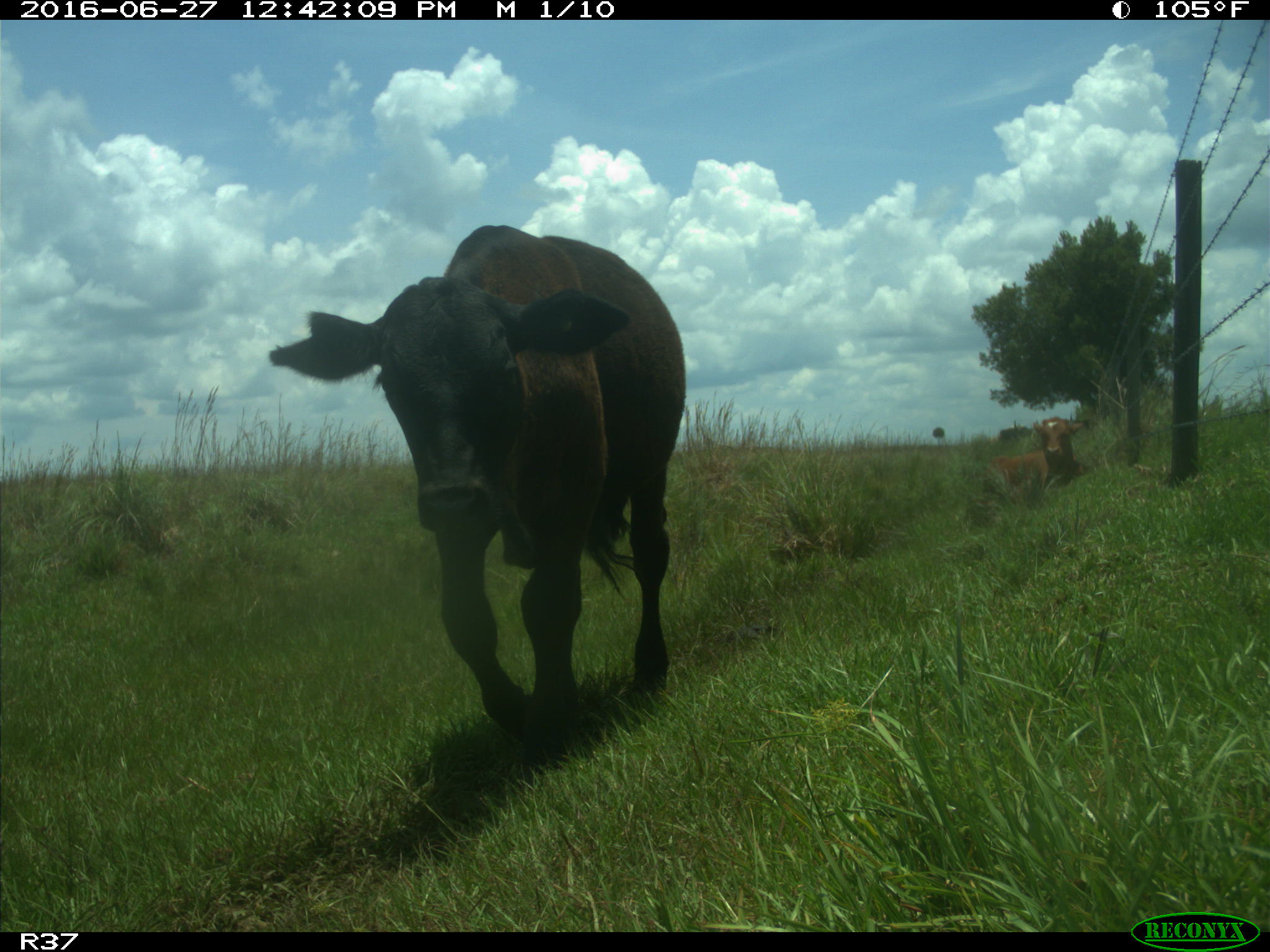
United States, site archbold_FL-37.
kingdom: Animalia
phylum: Chordata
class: Mammalia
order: Artiodactyla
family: Bovidae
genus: Bos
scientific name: Bos taurus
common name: domestic cow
Bos taurus (domestic cow).